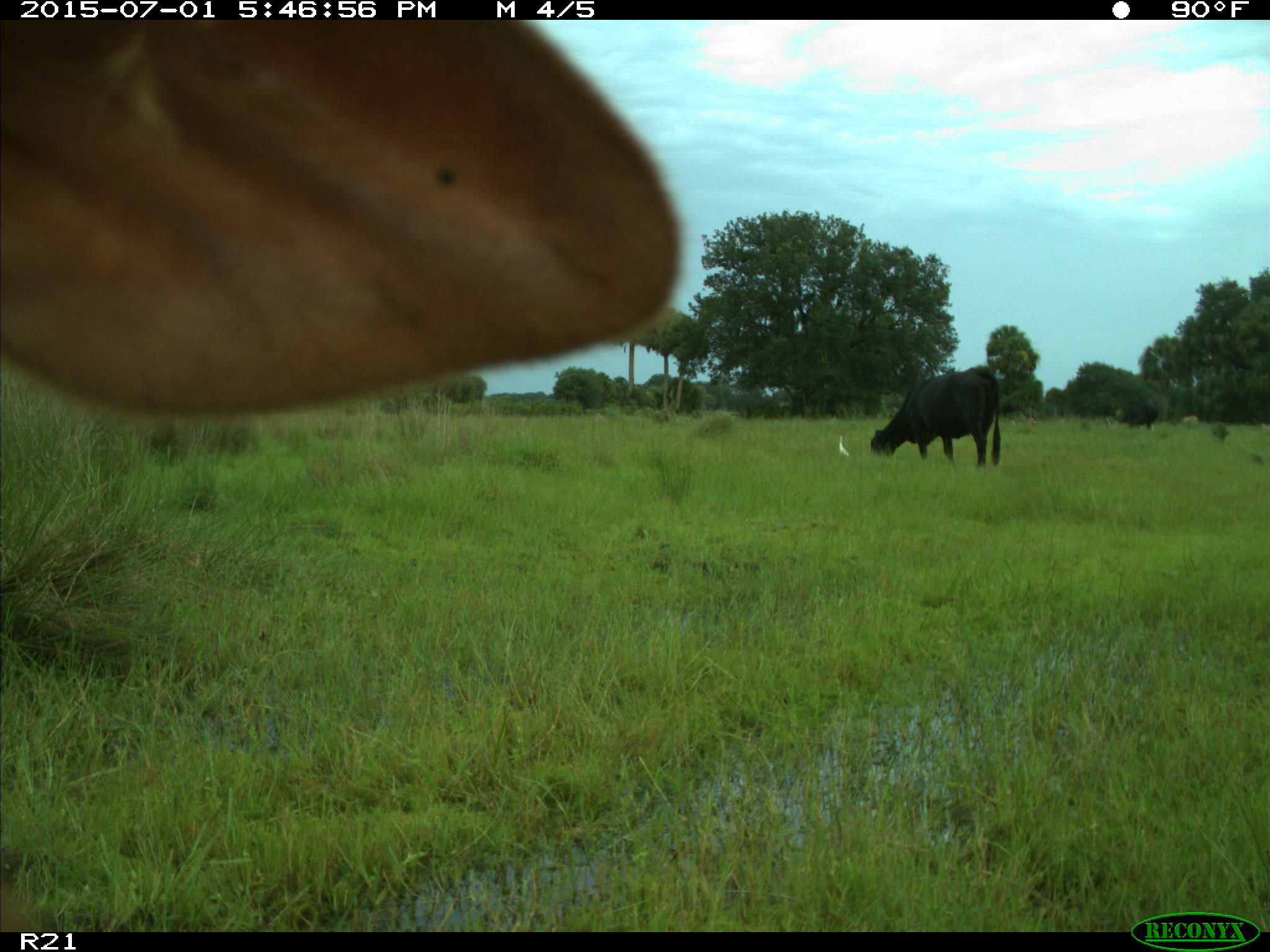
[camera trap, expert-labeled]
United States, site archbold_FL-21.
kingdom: Animalia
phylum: Chordata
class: Mammalia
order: Artiodactyla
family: Bovidae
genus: Bos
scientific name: Bos taurus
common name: domestic cow